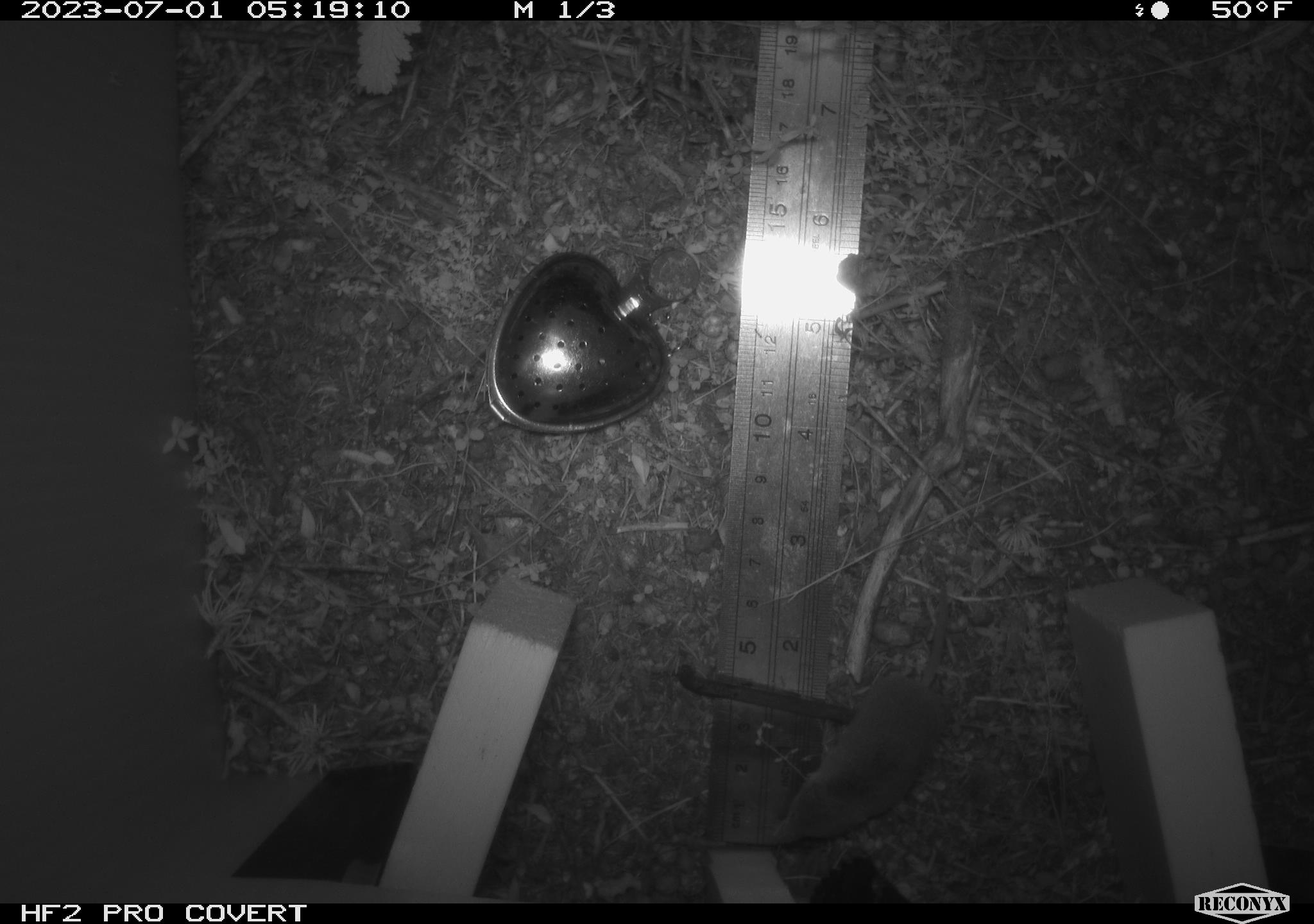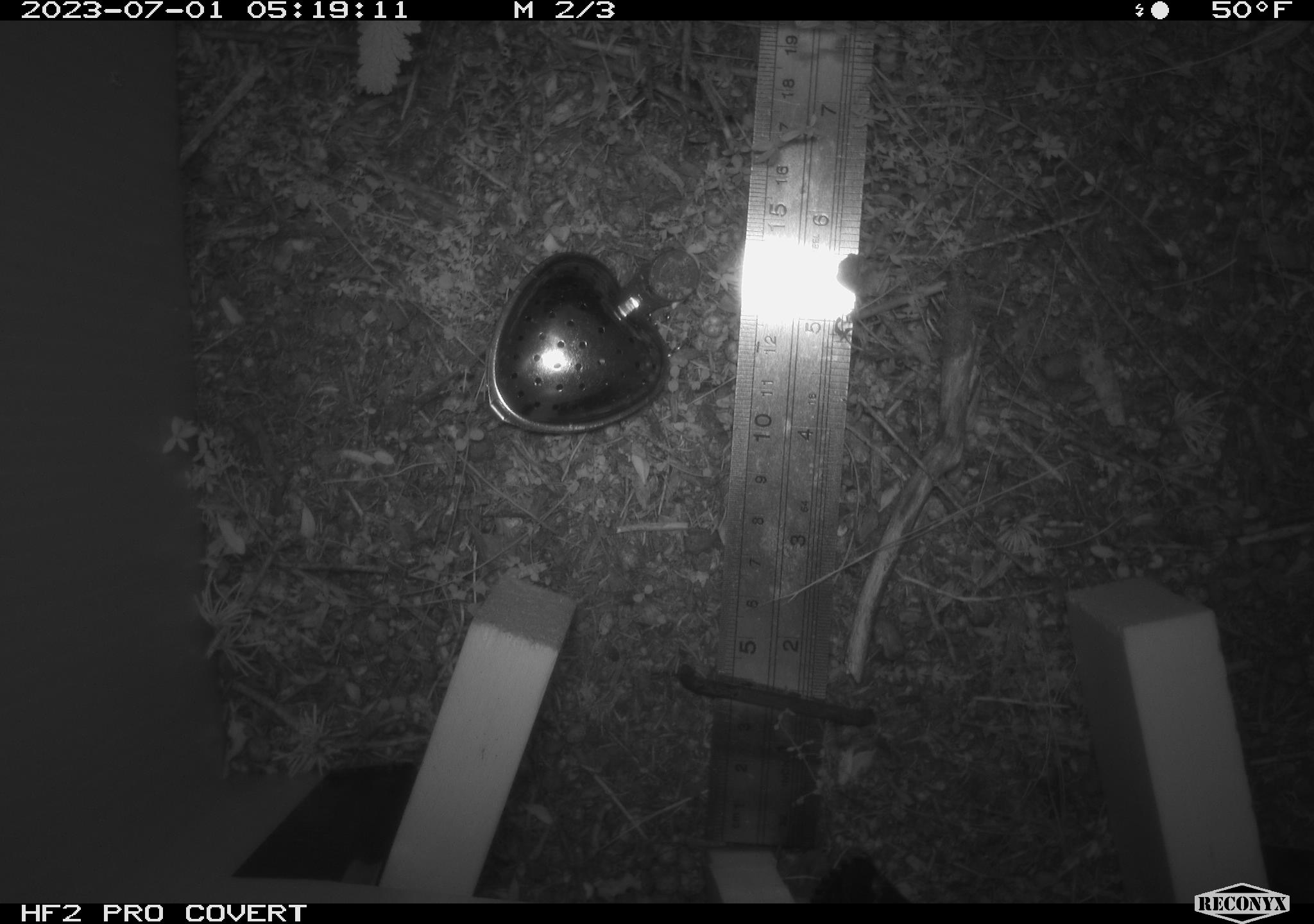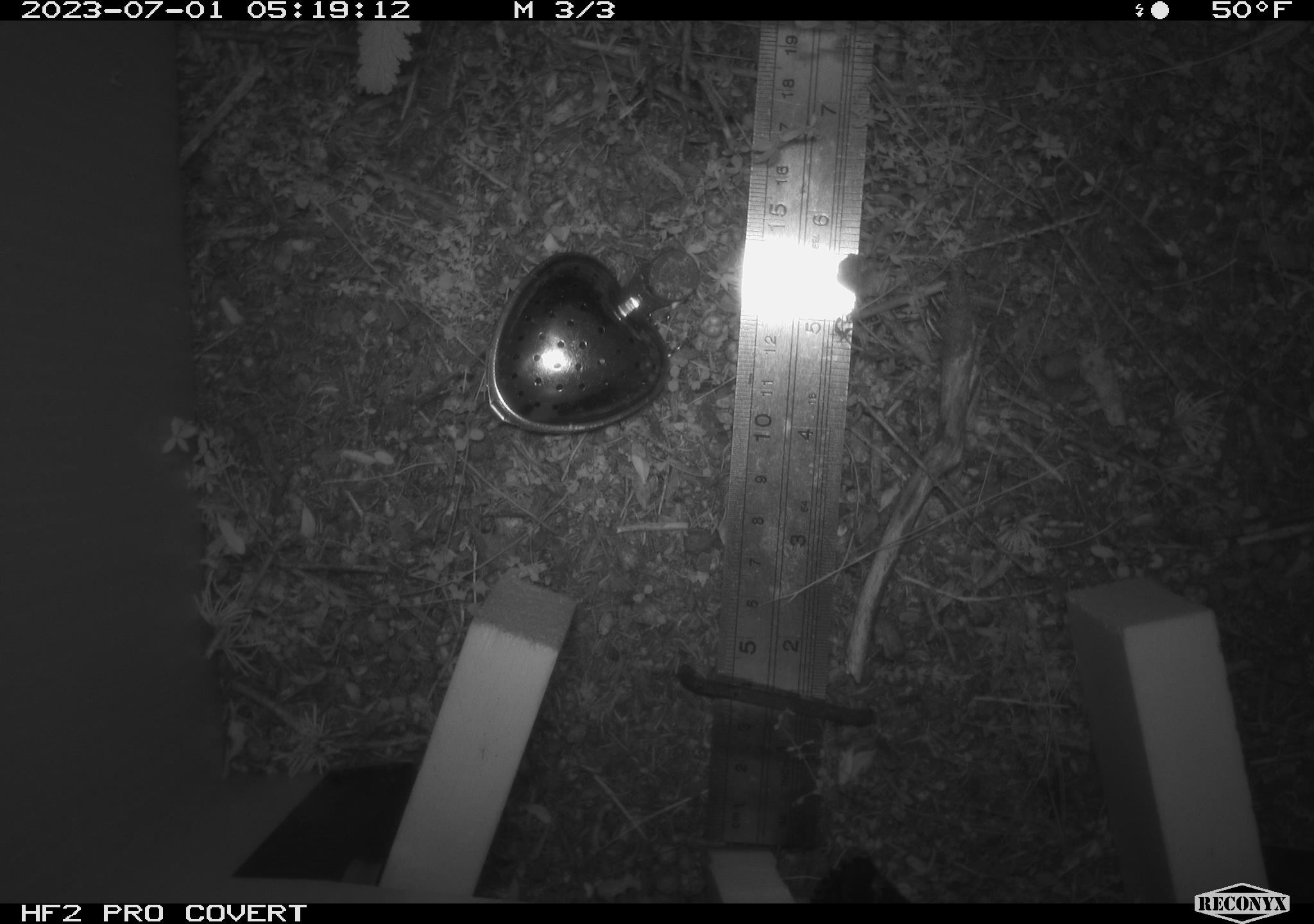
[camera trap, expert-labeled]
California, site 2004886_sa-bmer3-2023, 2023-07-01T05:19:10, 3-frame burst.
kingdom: Animalia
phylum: Chordata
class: Mammalia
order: Eulipotyphla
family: Soricidae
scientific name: Soricidae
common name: shrews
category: soricidae family